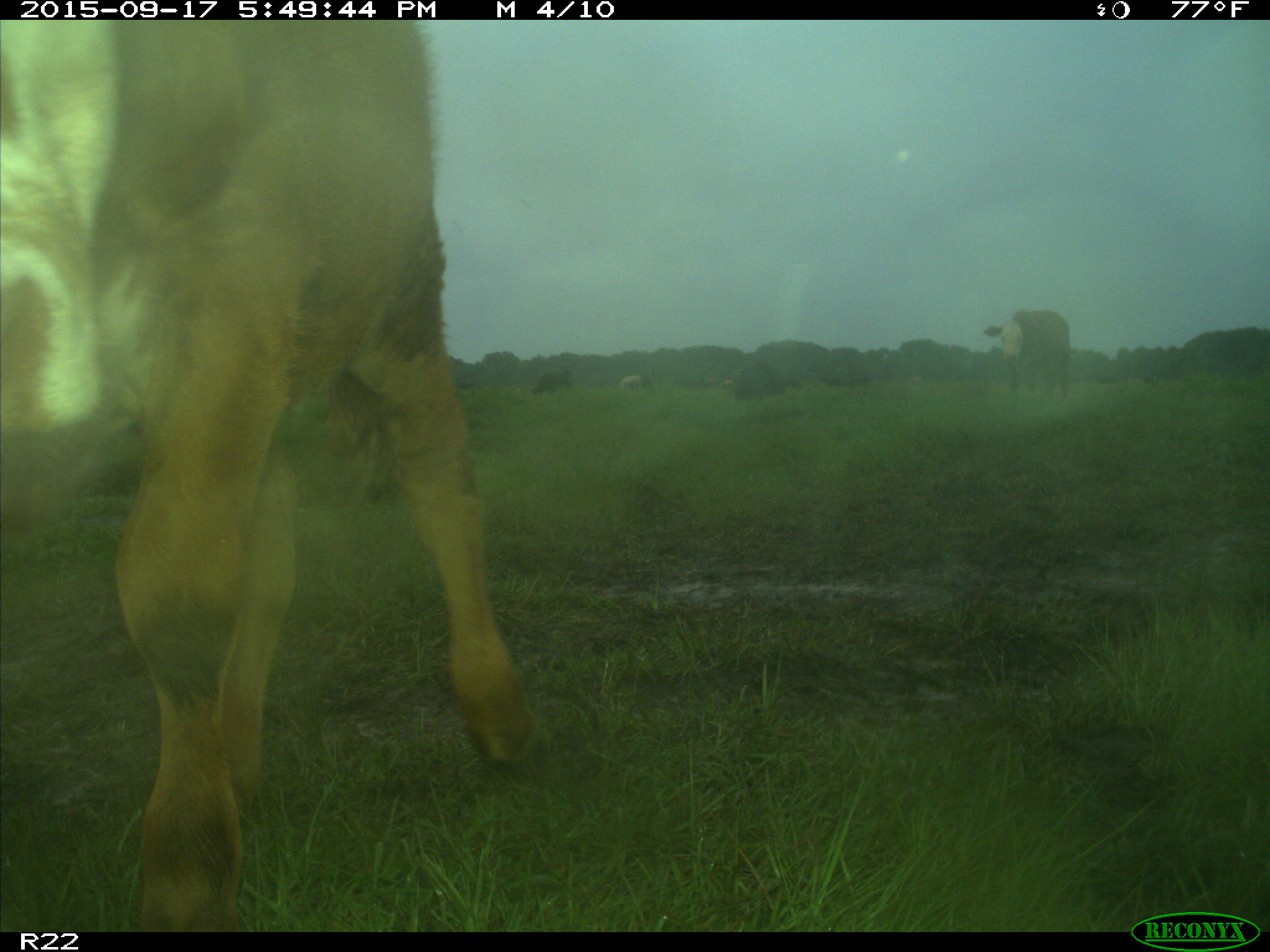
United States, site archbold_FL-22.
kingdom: Animalia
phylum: Chordata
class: Mammalia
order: Artiodactyla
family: Bovidae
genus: Bos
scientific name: Bos taurus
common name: domestic cow